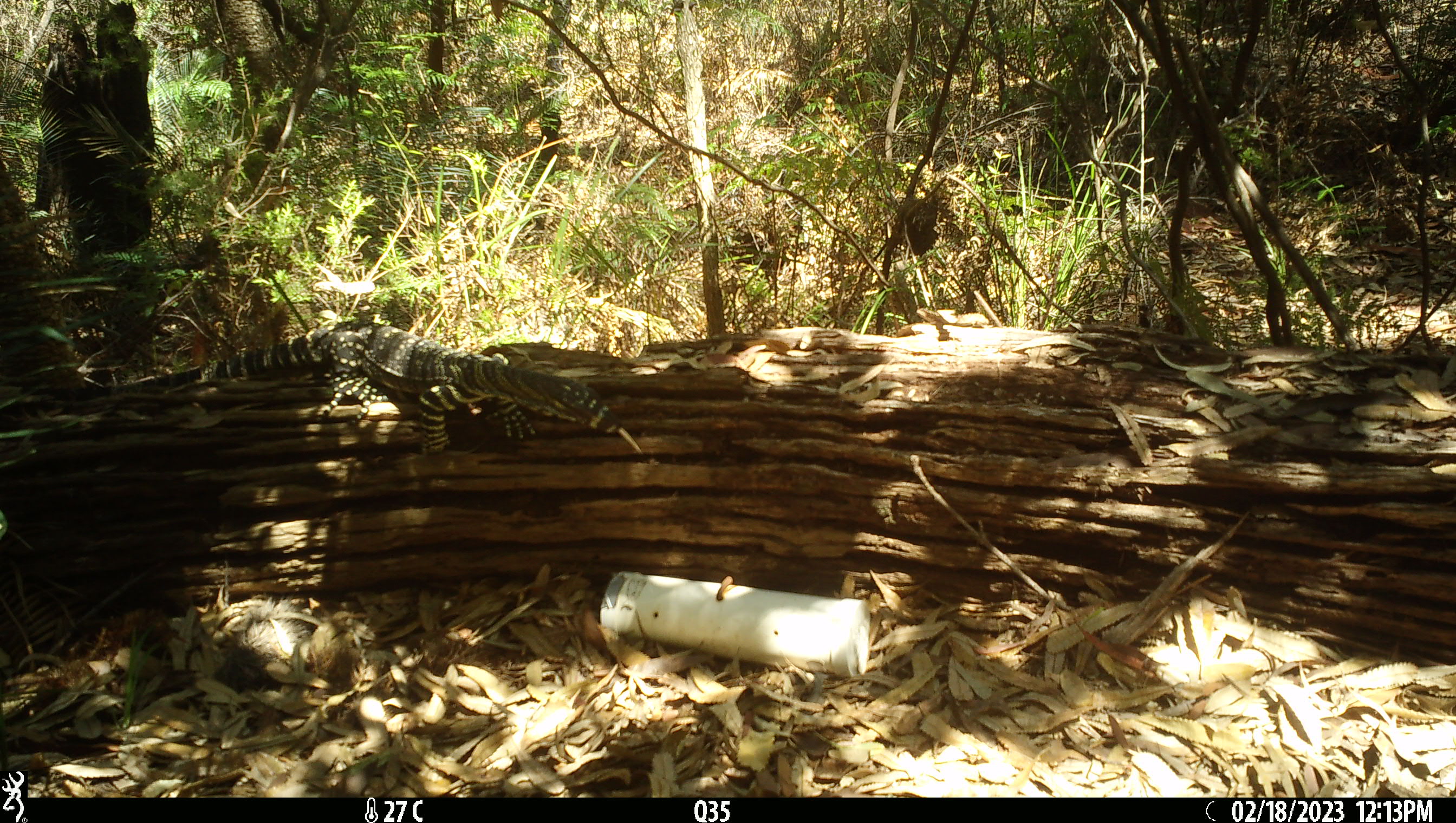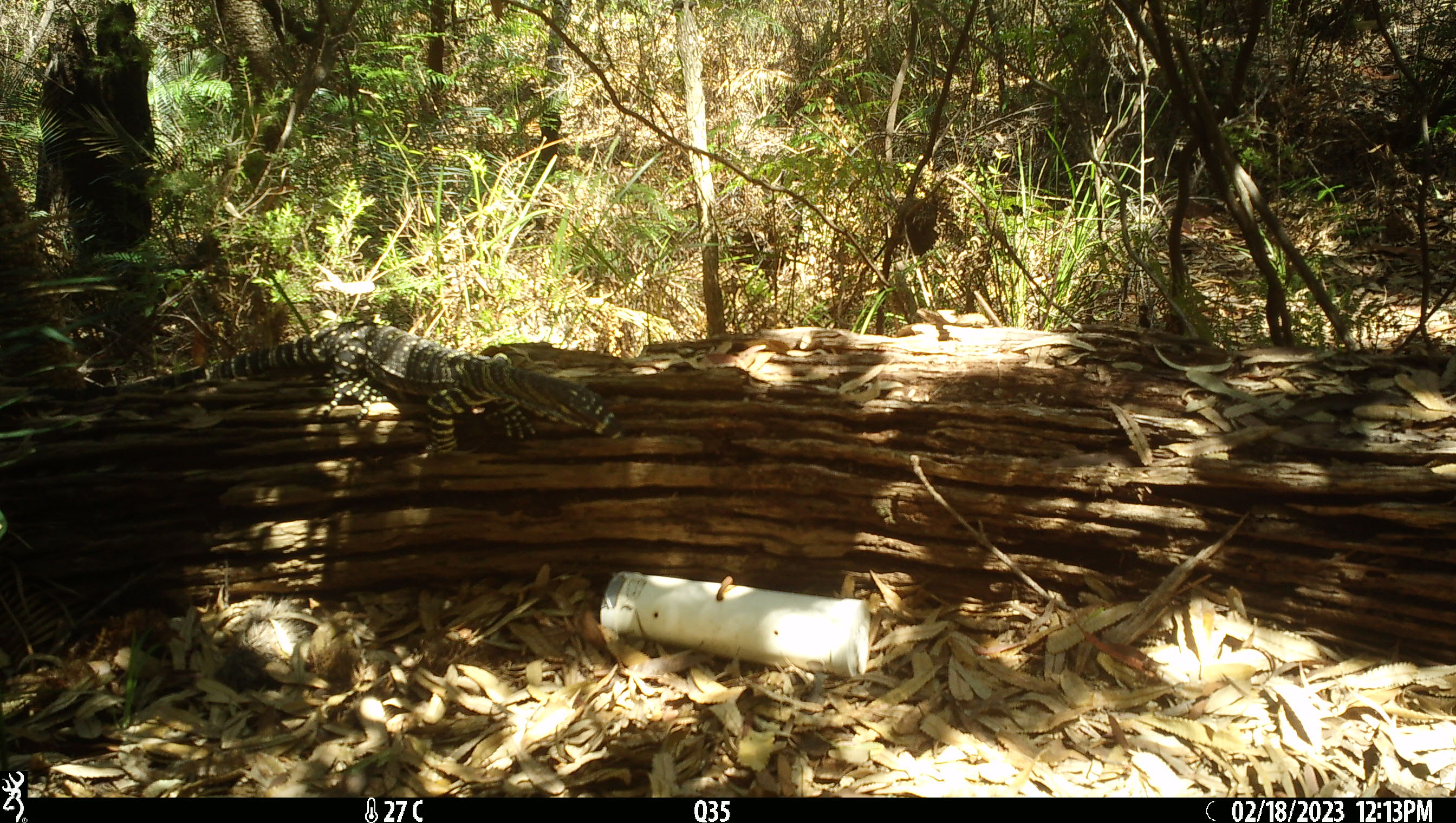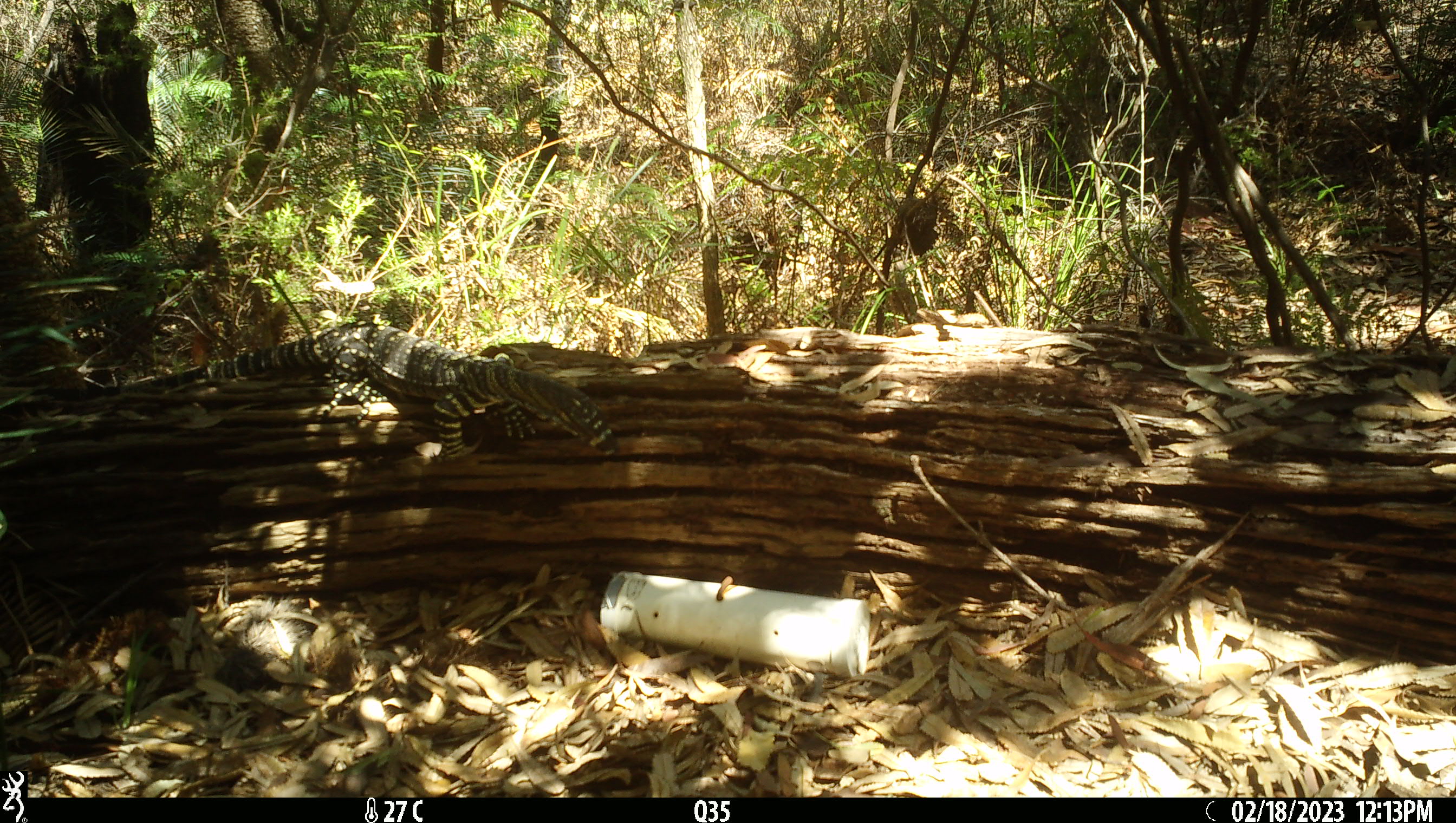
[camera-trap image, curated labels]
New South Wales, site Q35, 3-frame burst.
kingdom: Animalia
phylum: Chordata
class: Reptilia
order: Squamata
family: Varanidae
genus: Varanus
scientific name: Varanus varius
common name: lace monitor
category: goanna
Goanna (lace monitor) (Varanus varius).